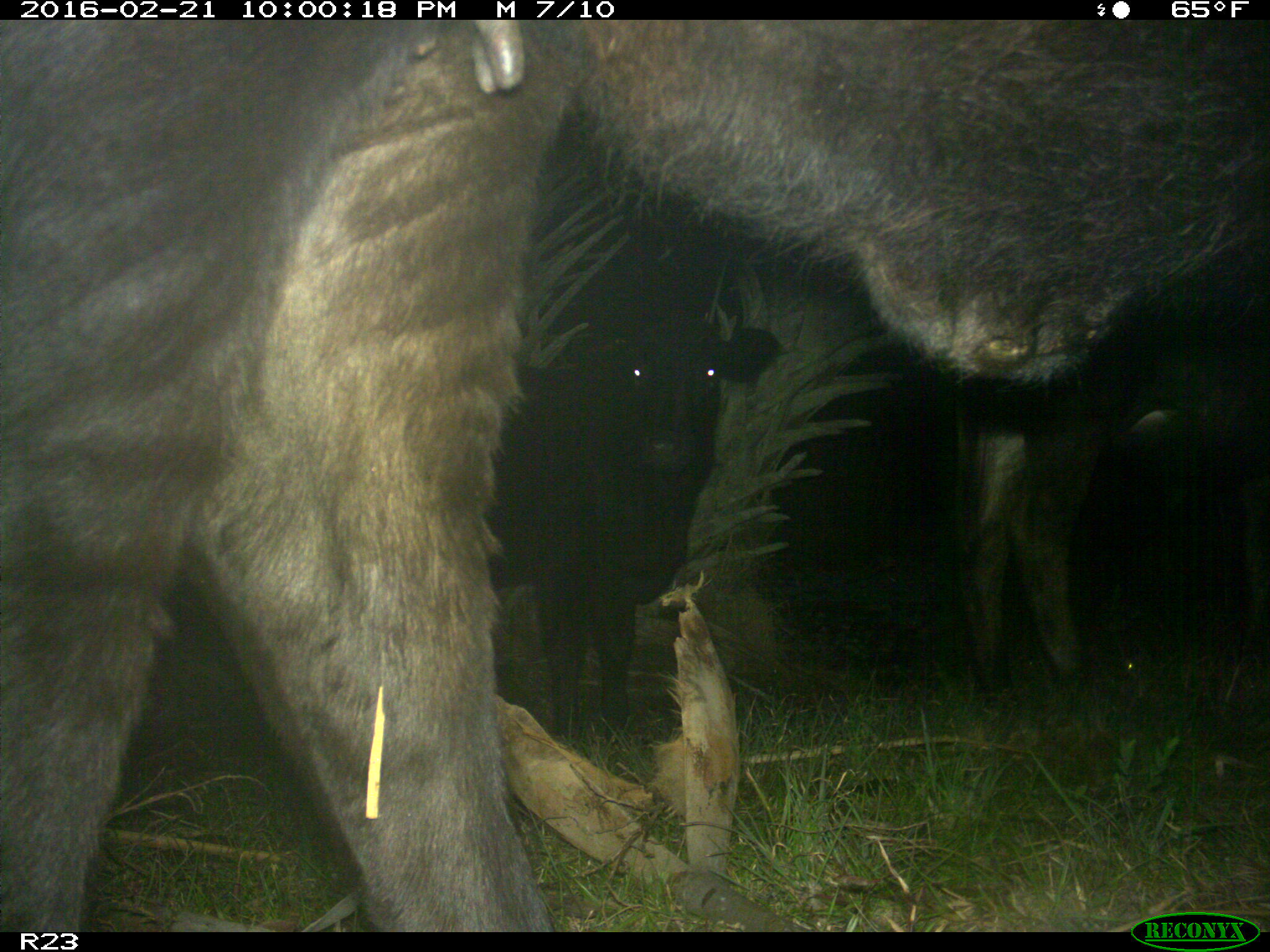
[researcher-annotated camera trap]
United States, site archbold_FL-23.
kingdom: Animalia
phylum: Chordata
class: Mammalia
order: Artiodactyla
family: Bovidae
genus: Bos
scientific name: Bos taurus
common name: domestic cow